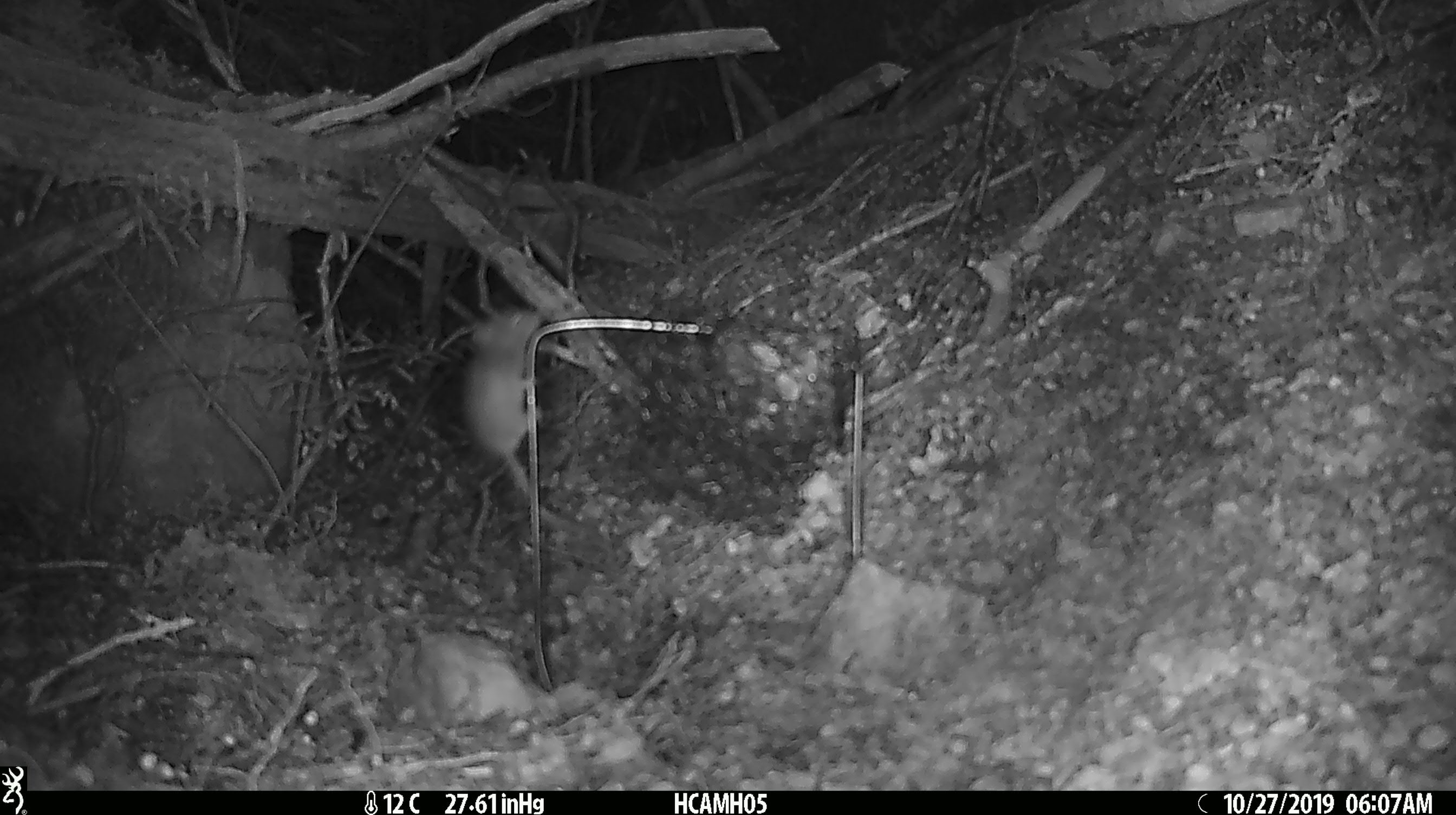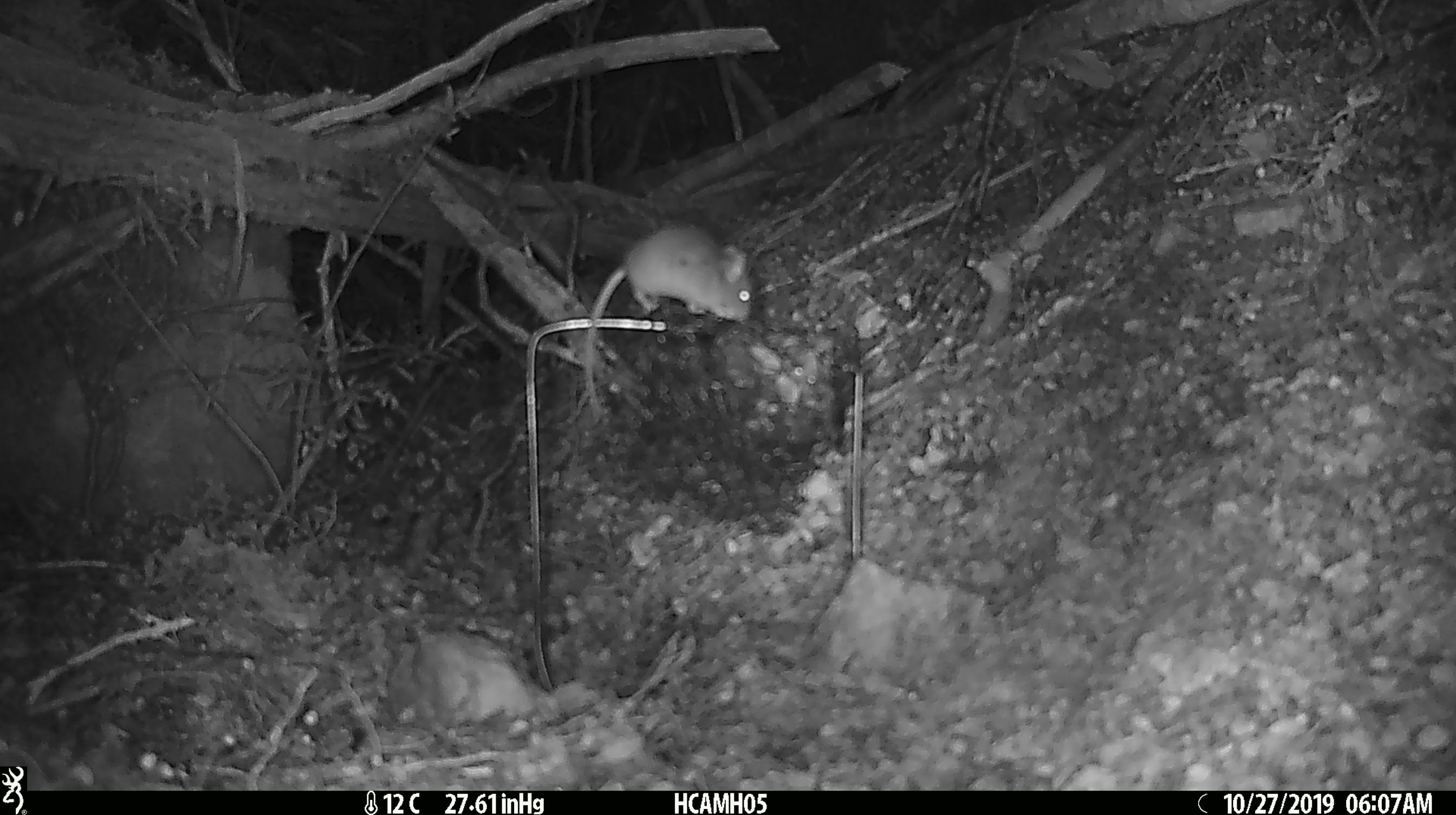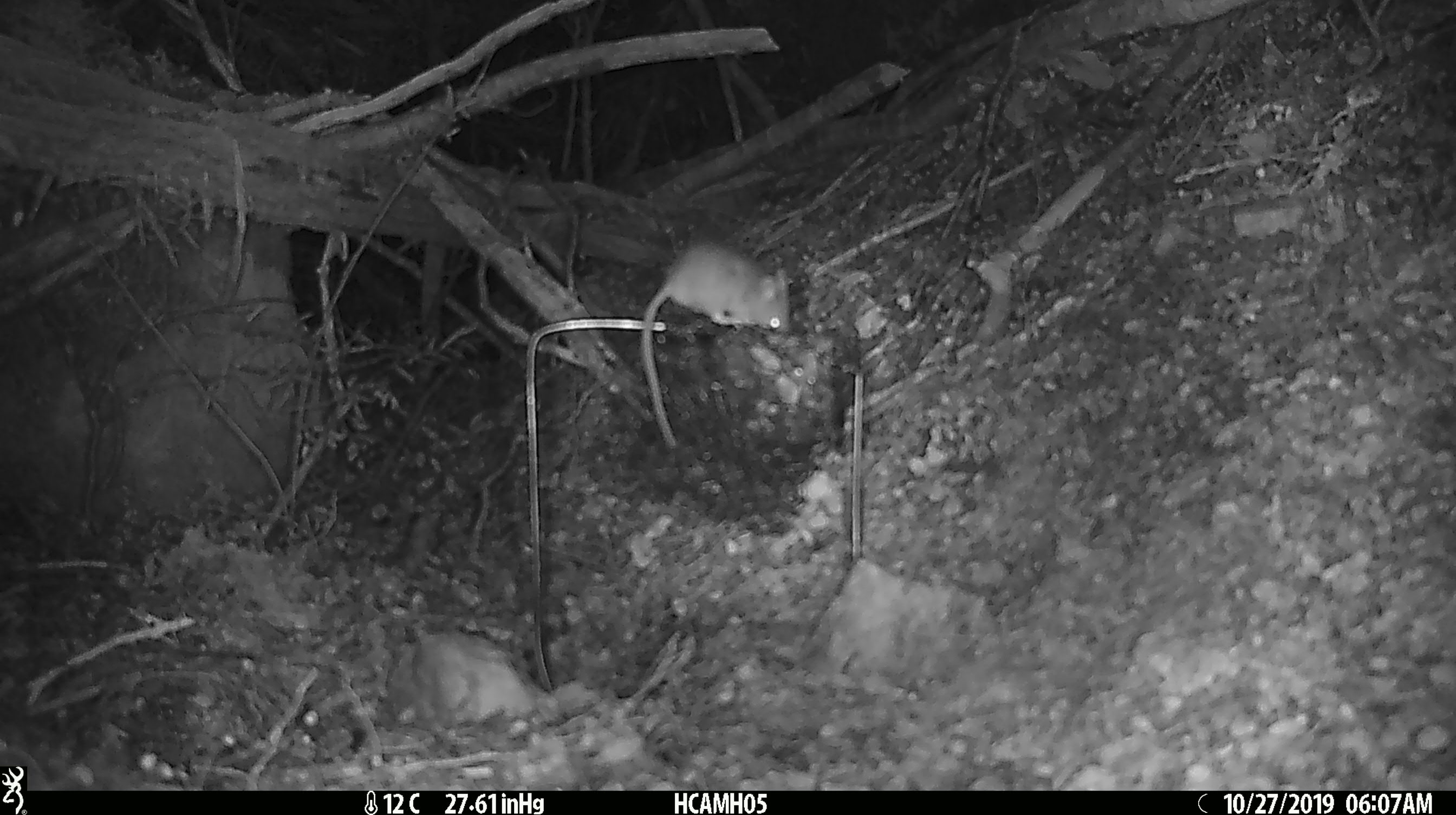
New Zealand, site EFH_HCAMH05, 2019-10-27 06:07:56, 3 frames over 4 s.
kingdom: Animalia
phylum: Chordata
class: Mammalia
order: Rodentia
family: Muridae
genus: Mus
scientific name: Mus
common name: mouse